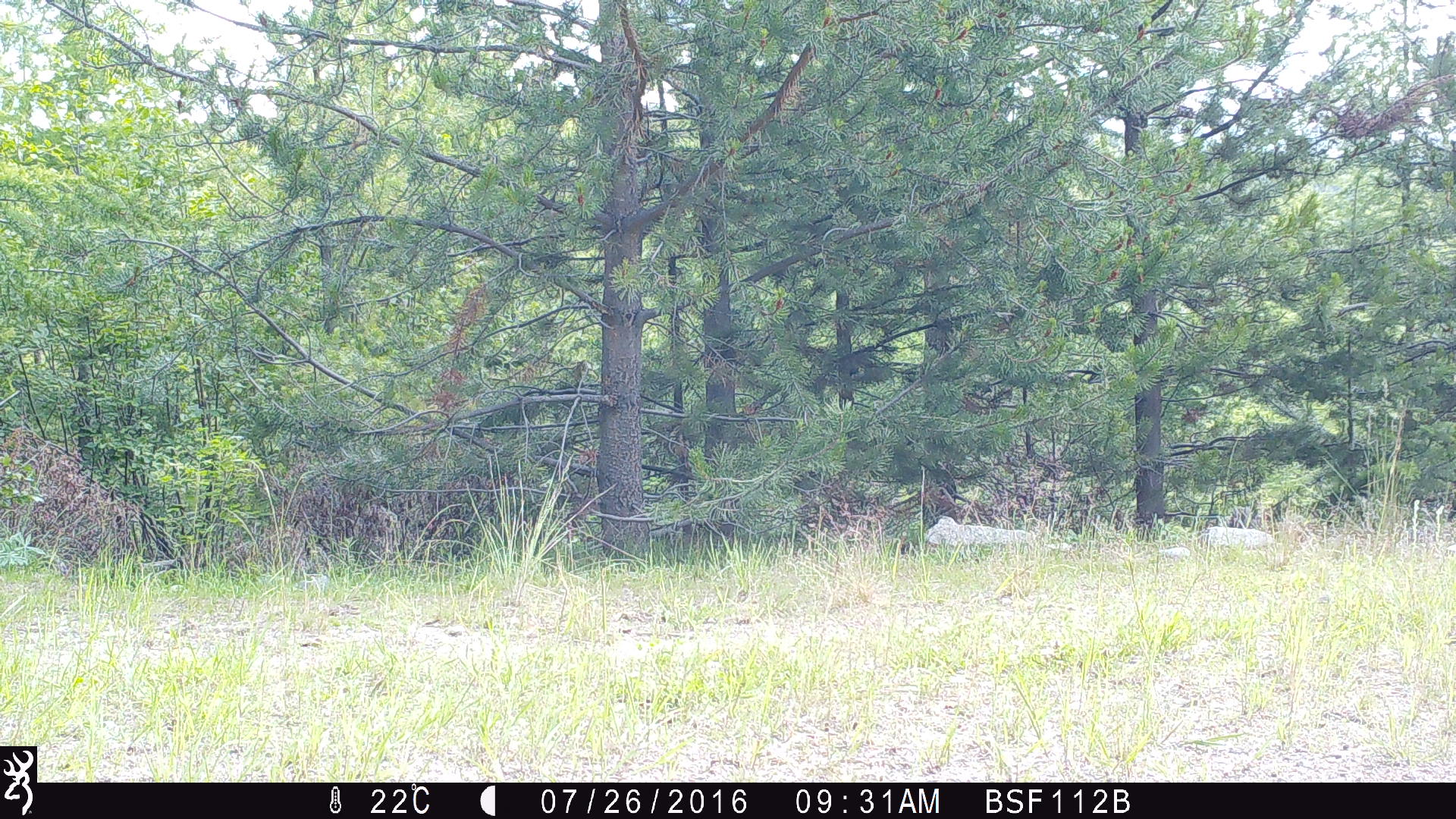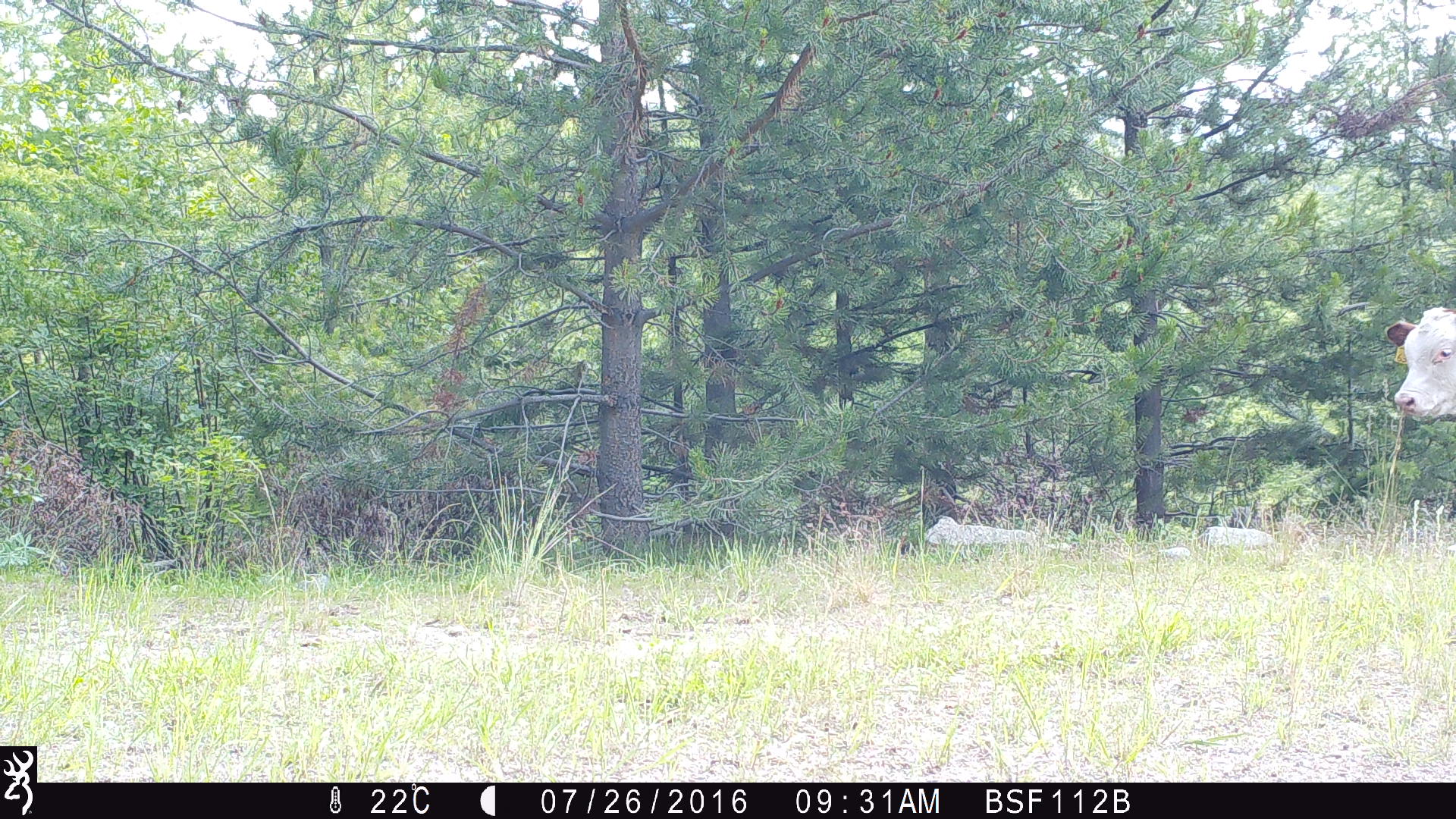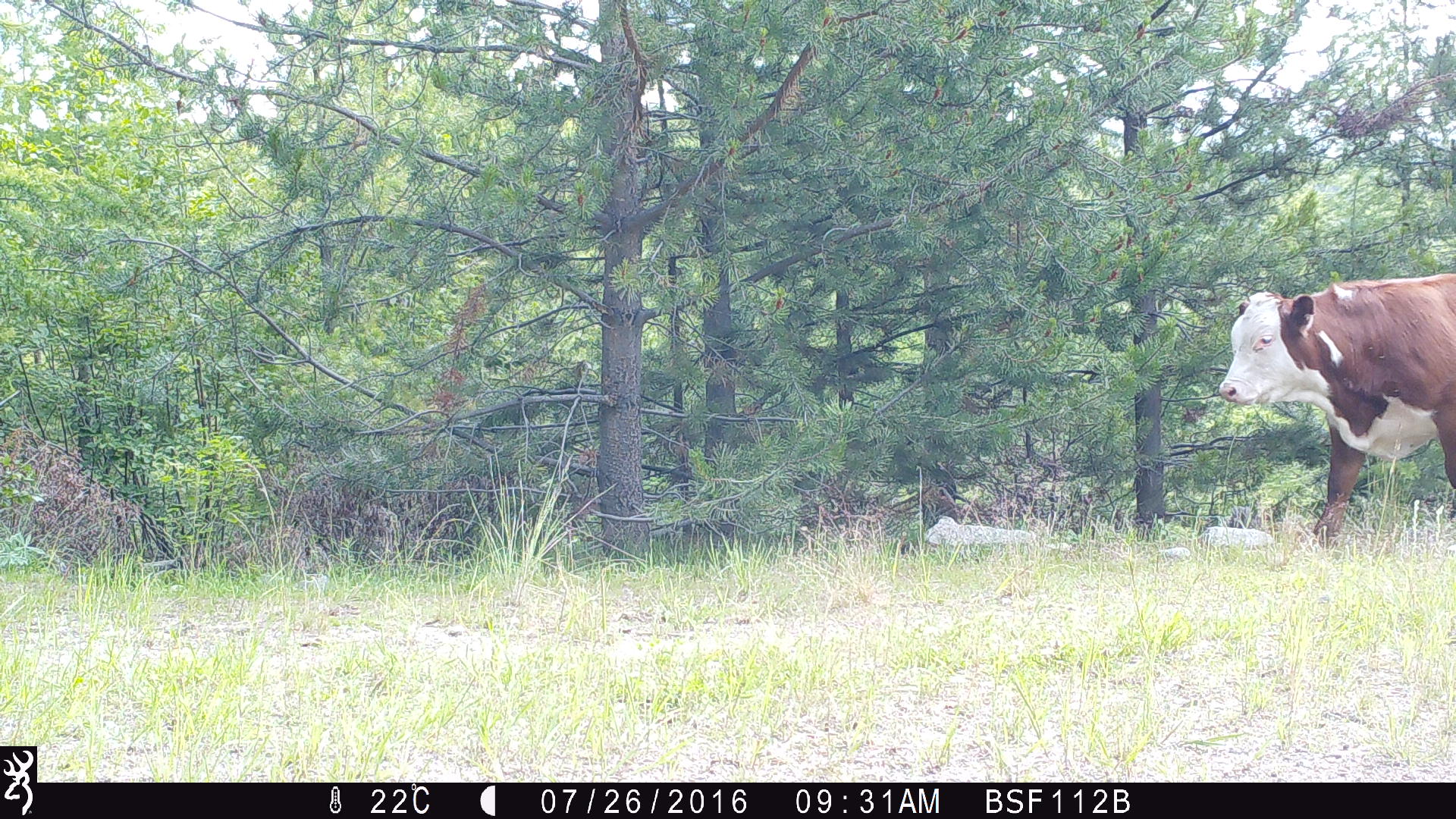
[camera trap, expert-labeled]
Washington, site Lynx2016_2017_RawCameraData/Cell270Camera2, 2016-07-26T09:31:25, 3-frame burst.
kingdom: Animalia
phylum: Chordata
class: Mammalia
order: Artiodactyla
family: Bovidae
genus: Bos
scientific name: Bos taurus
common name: domestic cattle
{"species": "domestic cattle (Bos taurus)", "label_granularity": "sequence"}